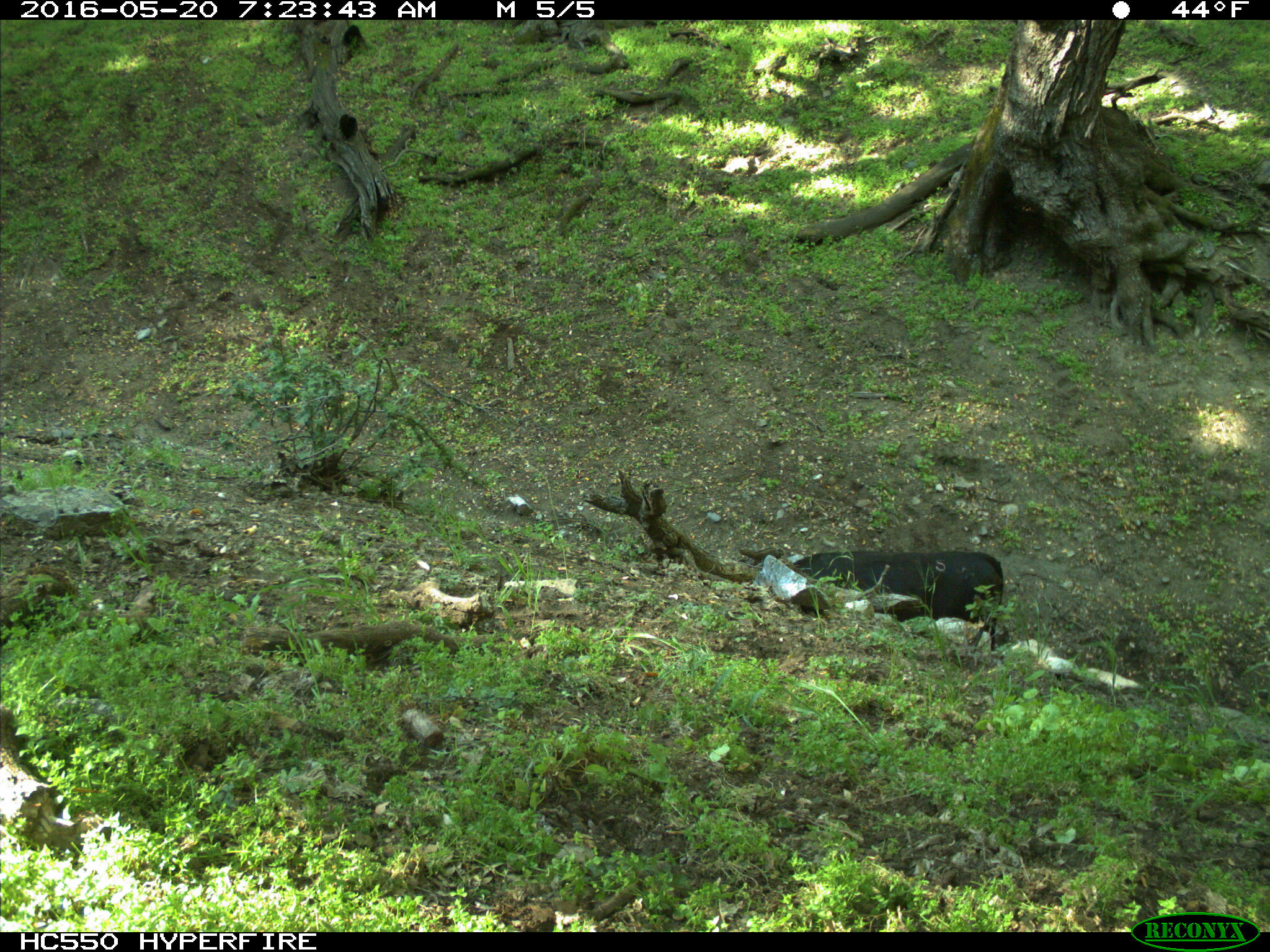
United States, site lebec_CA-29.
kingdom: Animalia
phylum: Chordata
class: Mammalia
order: Artiodactyla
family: Bovidae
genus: Bos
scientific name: Bos taurus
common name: domestic cow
Bos taurus (domestic cow).